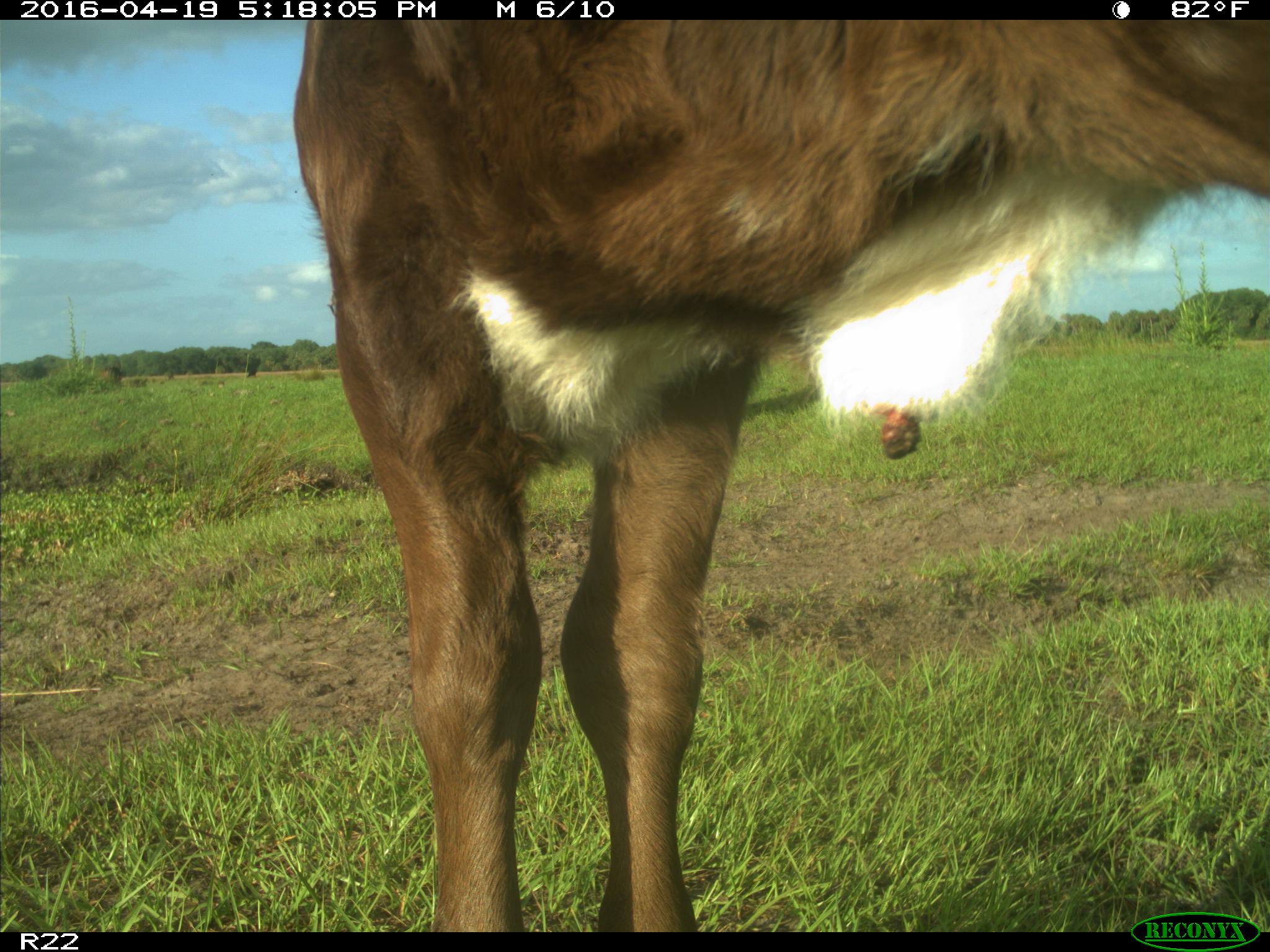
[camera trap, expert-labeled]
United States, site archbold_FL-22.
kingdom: Animalia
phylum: Chordata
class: Mammalia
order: Artiodactyla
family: Bovidae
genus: Bos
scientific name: Bos taurus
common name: domestic cow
Bos taurus (domestic cow).